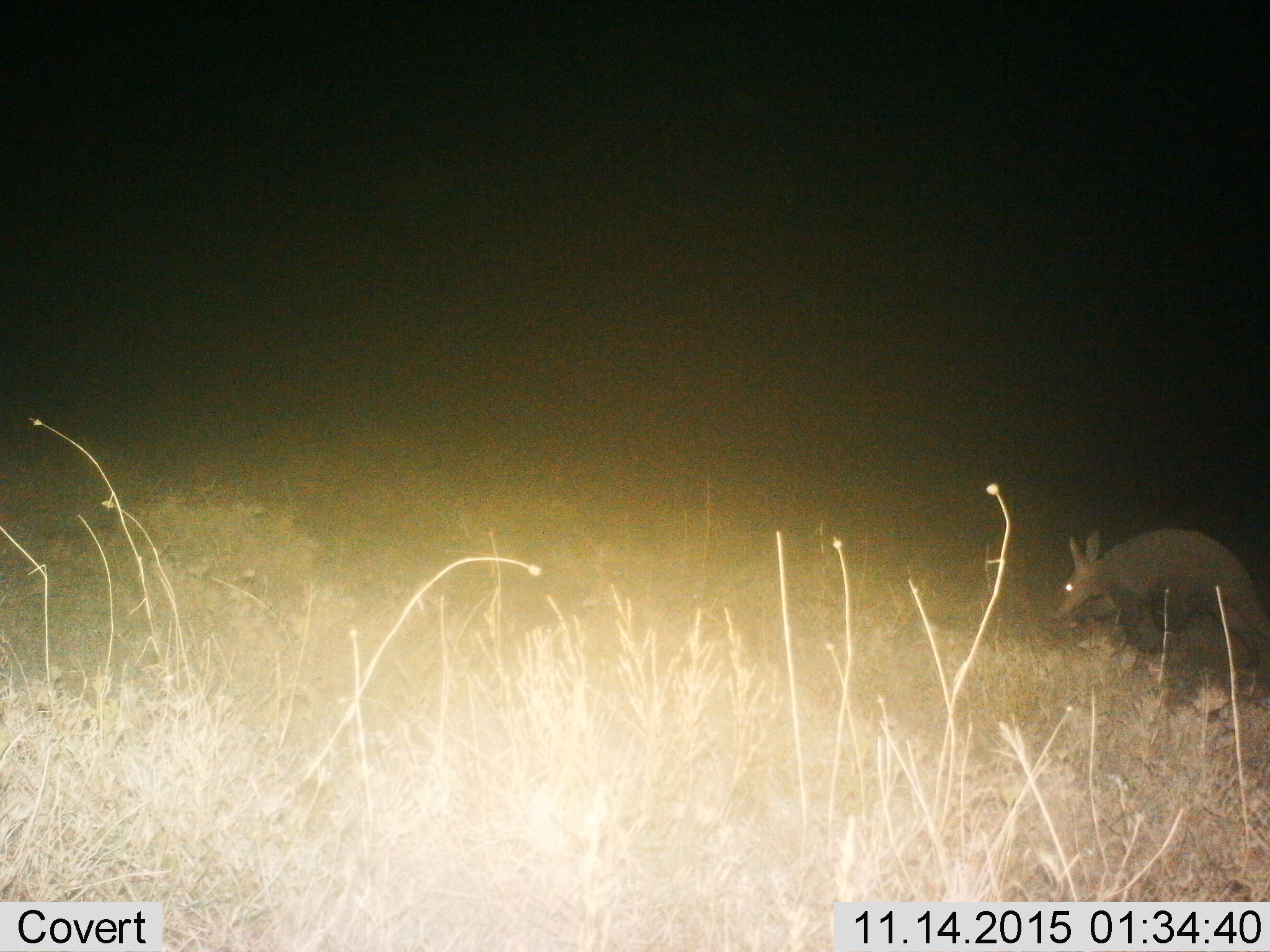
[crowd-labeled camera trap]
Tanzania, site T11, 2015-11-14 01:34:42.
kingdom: Animalia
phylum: Chordata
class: Mammalia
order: Tubulidentata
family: Orycteropodidae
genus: Orycteropus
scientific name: Orycteropus afer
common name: aardvark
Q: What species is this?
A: Aardvark (Orycteropus afer).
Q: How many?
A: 1.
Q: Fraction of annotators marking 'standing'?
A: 11%.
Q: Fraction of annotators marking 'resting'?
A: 0%.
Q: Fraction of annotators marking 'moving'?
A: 89%.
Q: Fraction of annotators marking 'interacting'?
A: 0%.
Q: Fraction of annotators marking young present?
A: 0%.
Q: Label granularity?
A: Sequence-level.